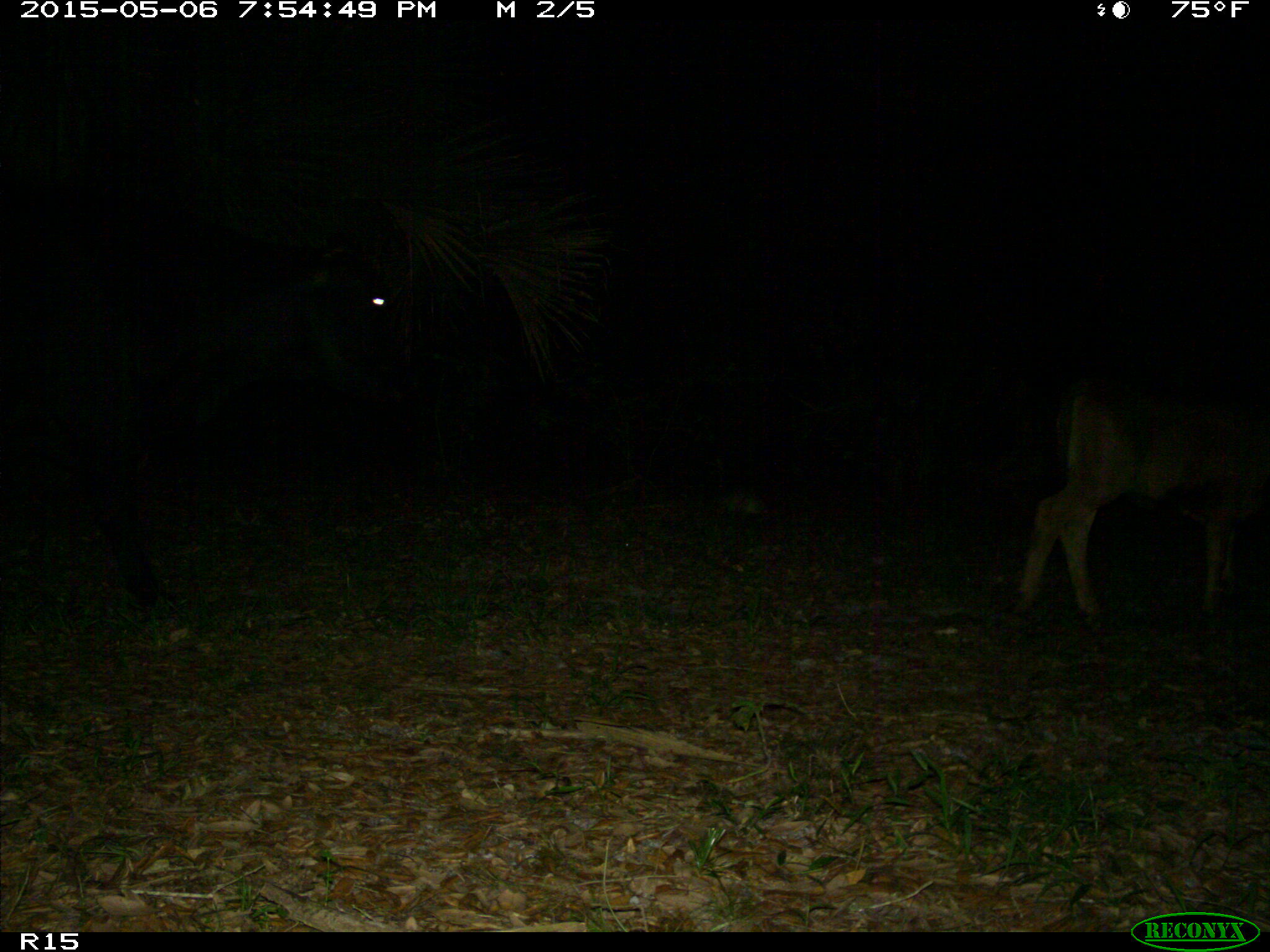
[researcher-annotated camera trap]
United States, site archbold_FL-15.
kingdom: Animalia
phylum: Chordata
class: Mammalia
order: Artiodactyla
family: Bovidae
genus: Bos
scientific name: Bos taurus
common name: domestic cow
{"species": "Bos taurus (domestic cow)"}